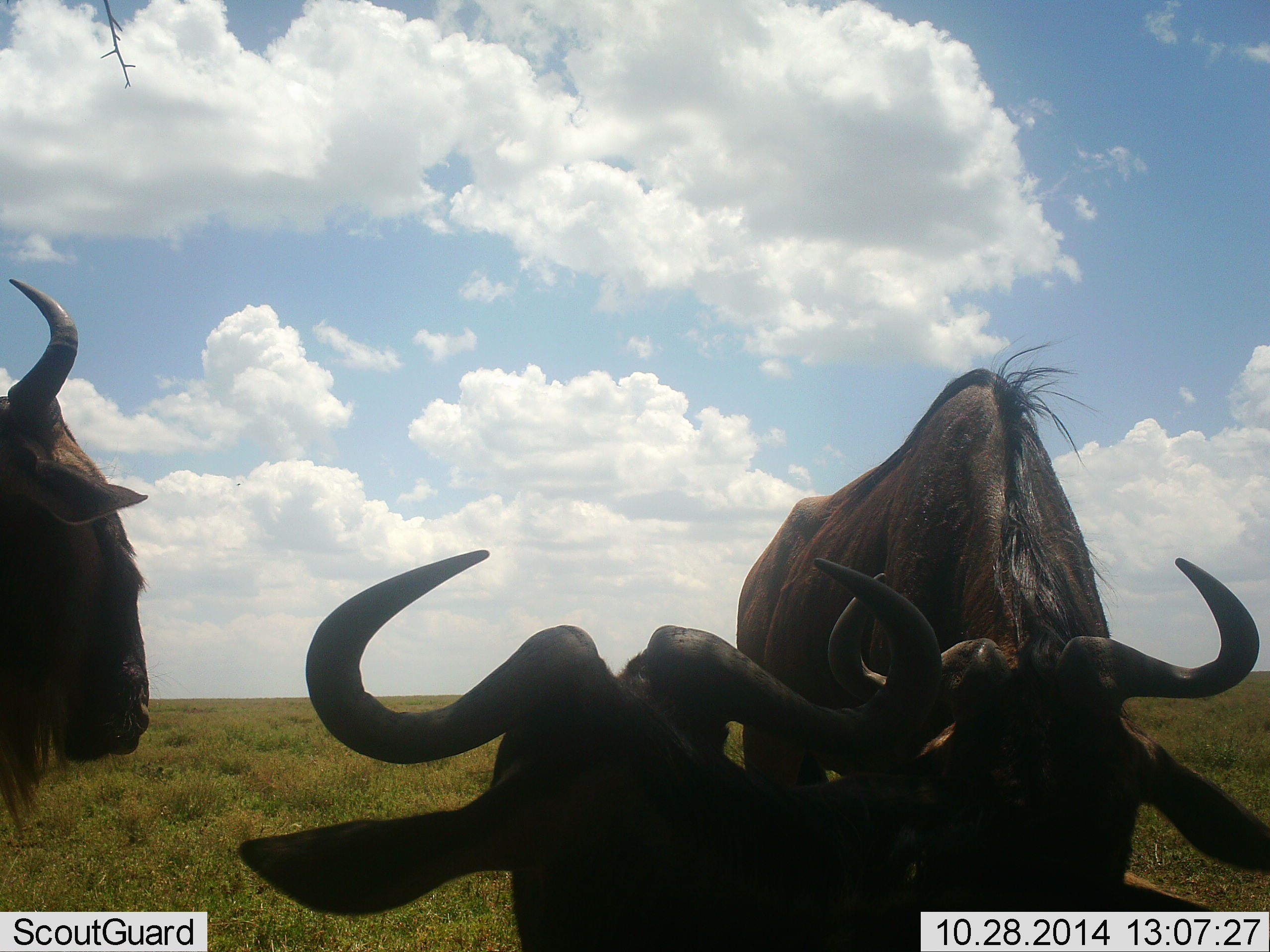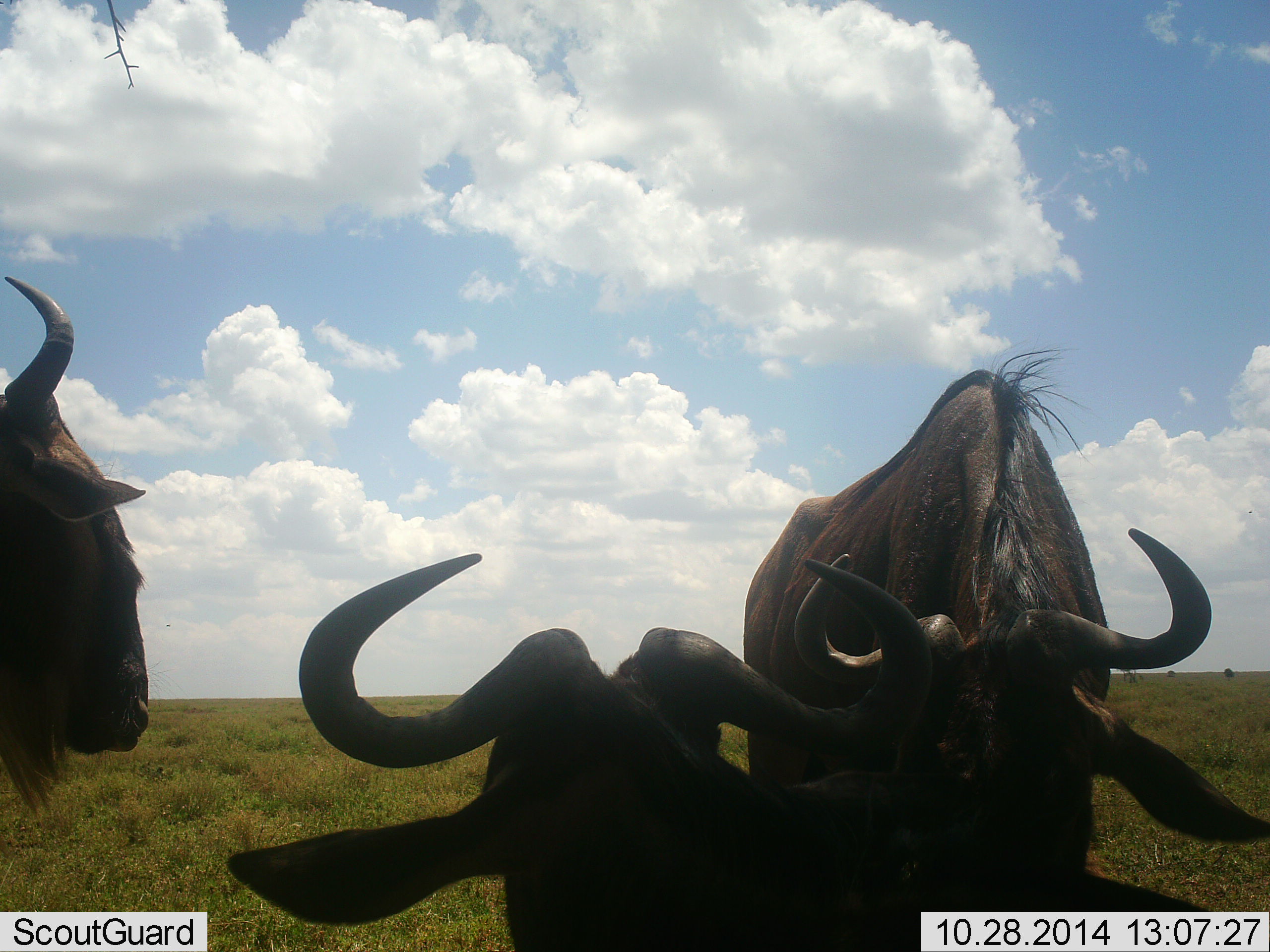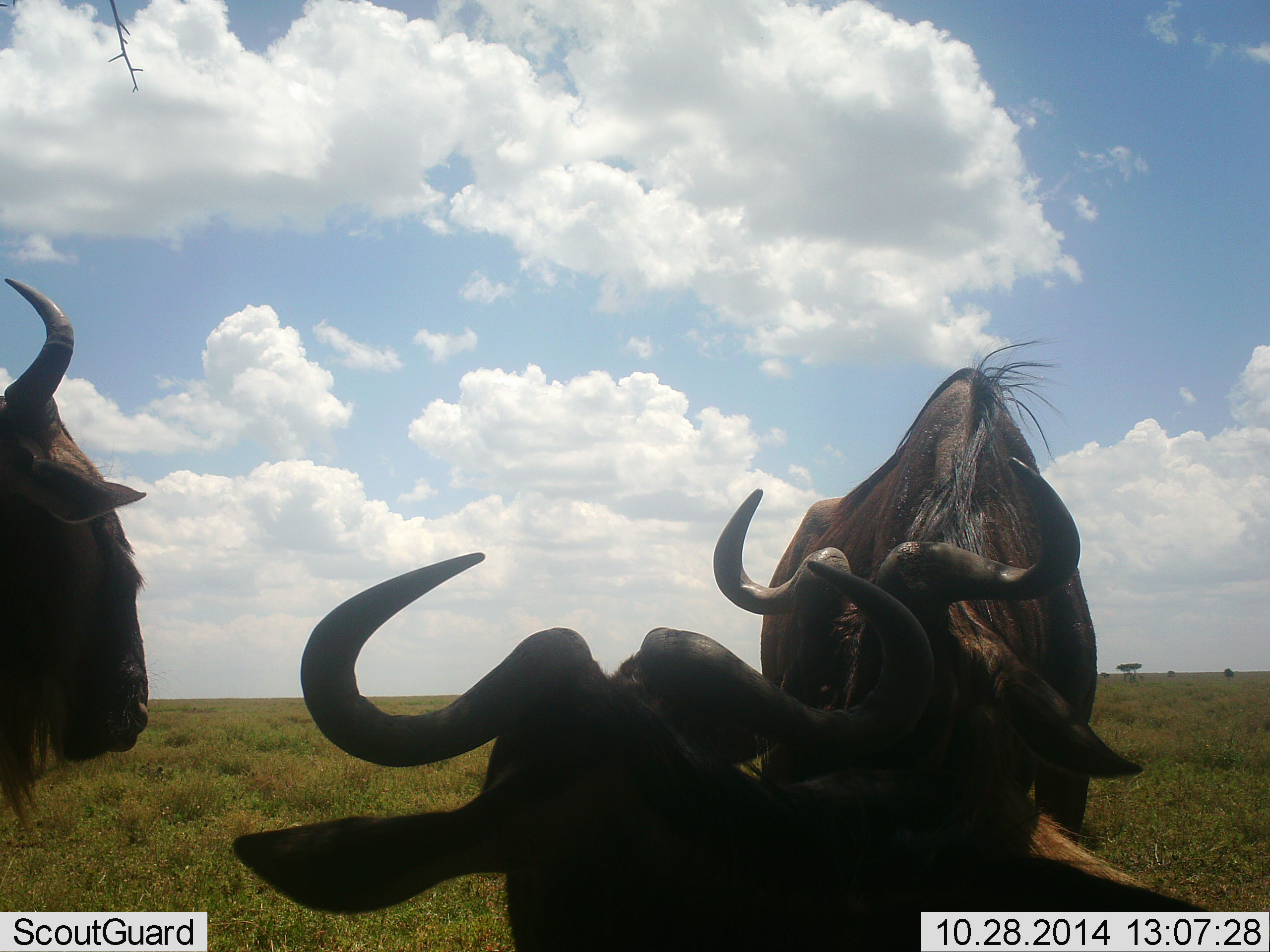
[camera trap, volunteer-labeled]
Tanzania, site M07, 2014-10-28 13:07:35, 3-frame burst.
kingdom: Animalia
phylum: Chordata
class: Mammalia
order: Artiodactyla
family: Bovidae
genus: Connochaetes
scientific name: Connochaetes taurinus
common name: blue wildebeest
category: wildebeest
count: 3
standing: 90%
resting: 100%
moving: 0%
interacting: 10%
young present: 0%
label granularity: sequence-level